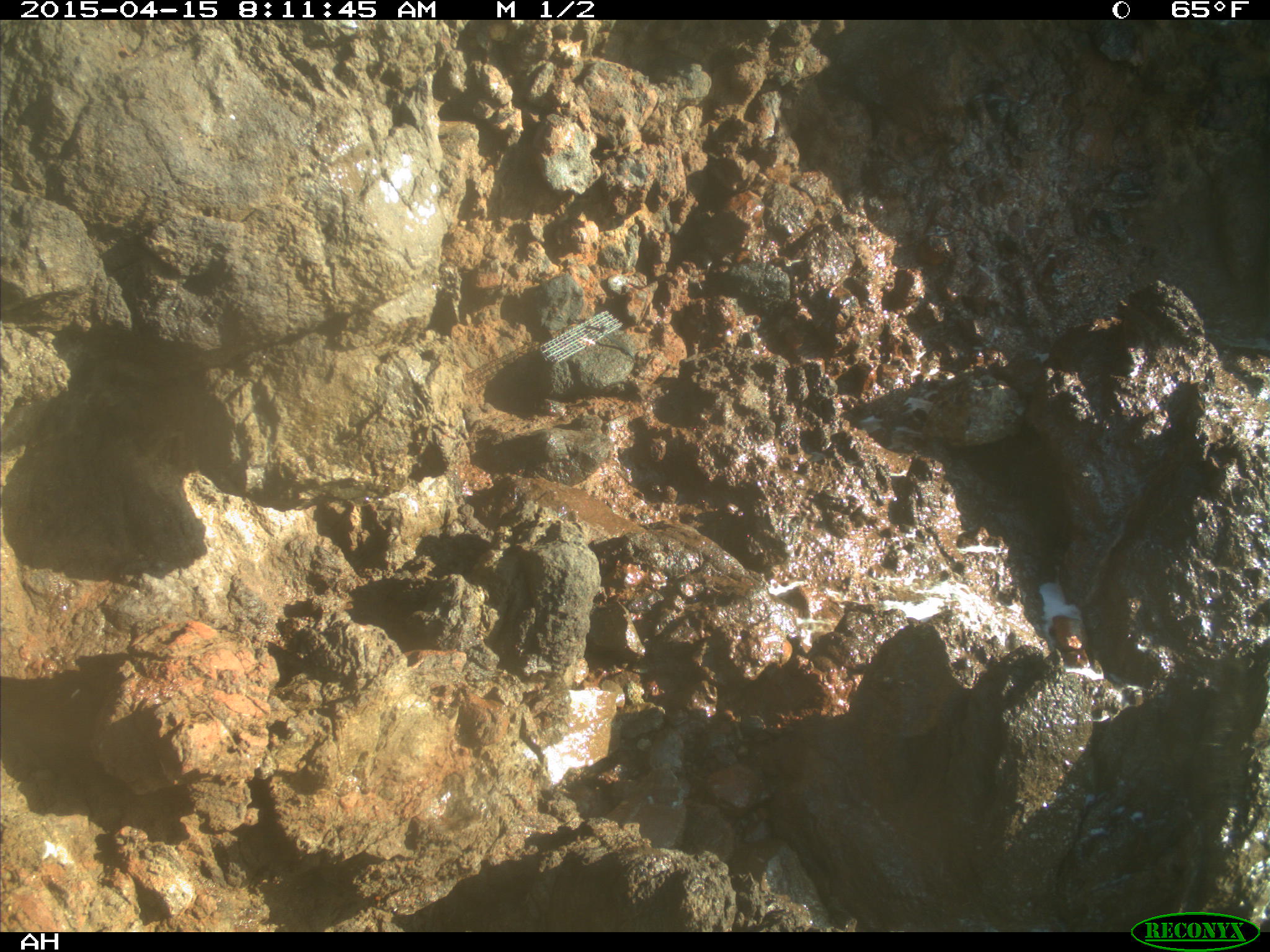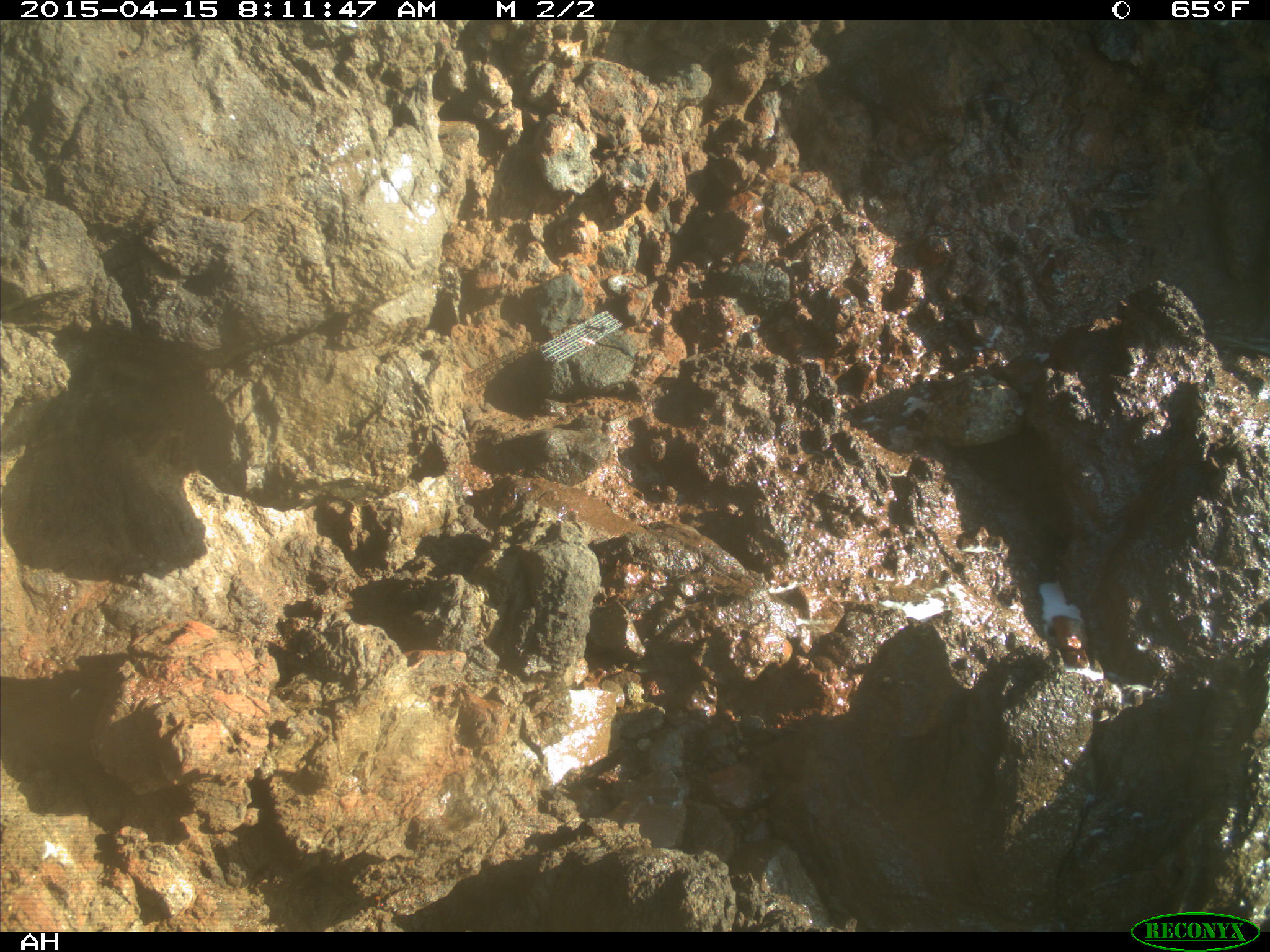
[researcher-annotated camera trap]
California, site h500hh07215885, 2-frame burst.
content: no animal present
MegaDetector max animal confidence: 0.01